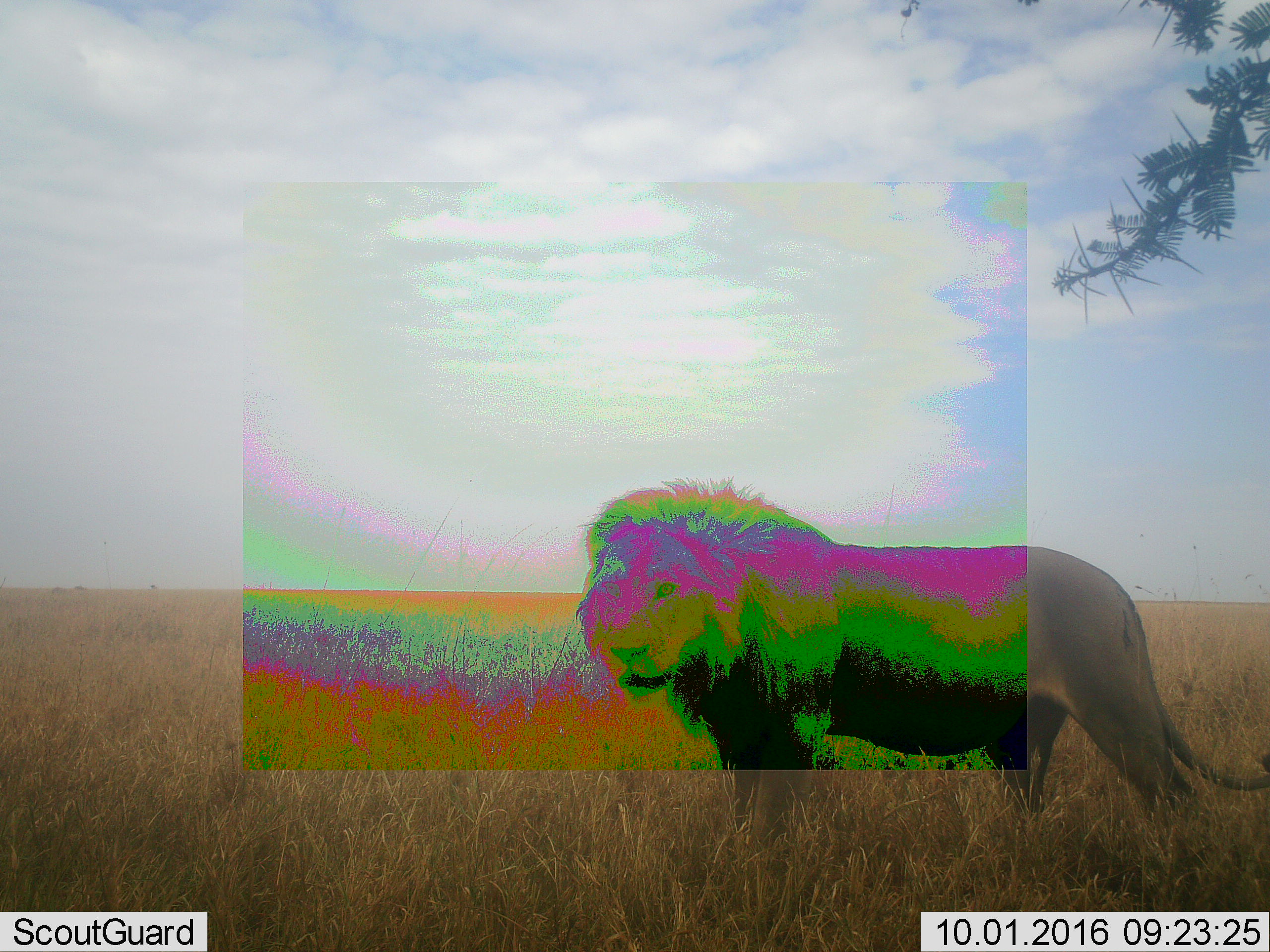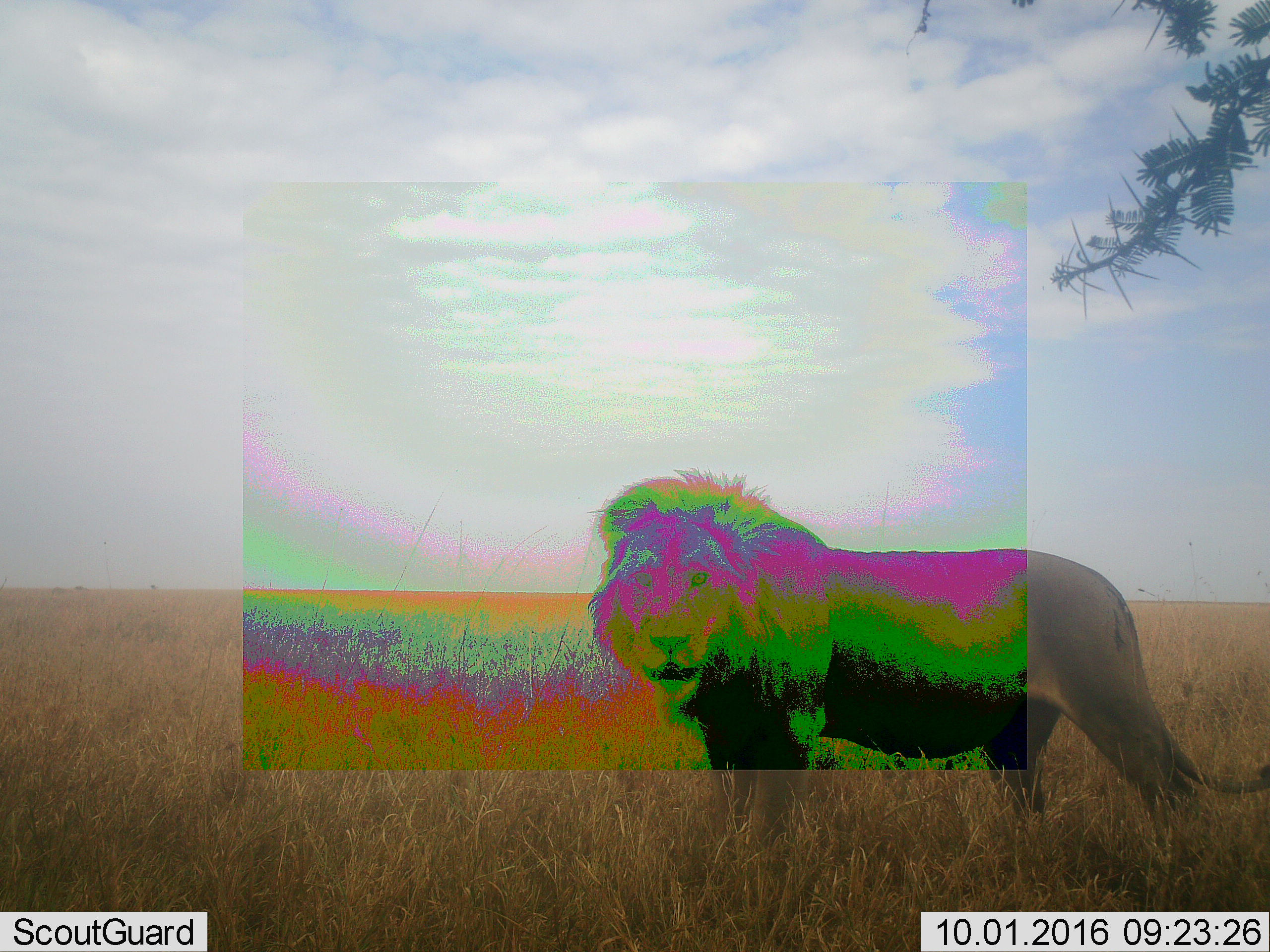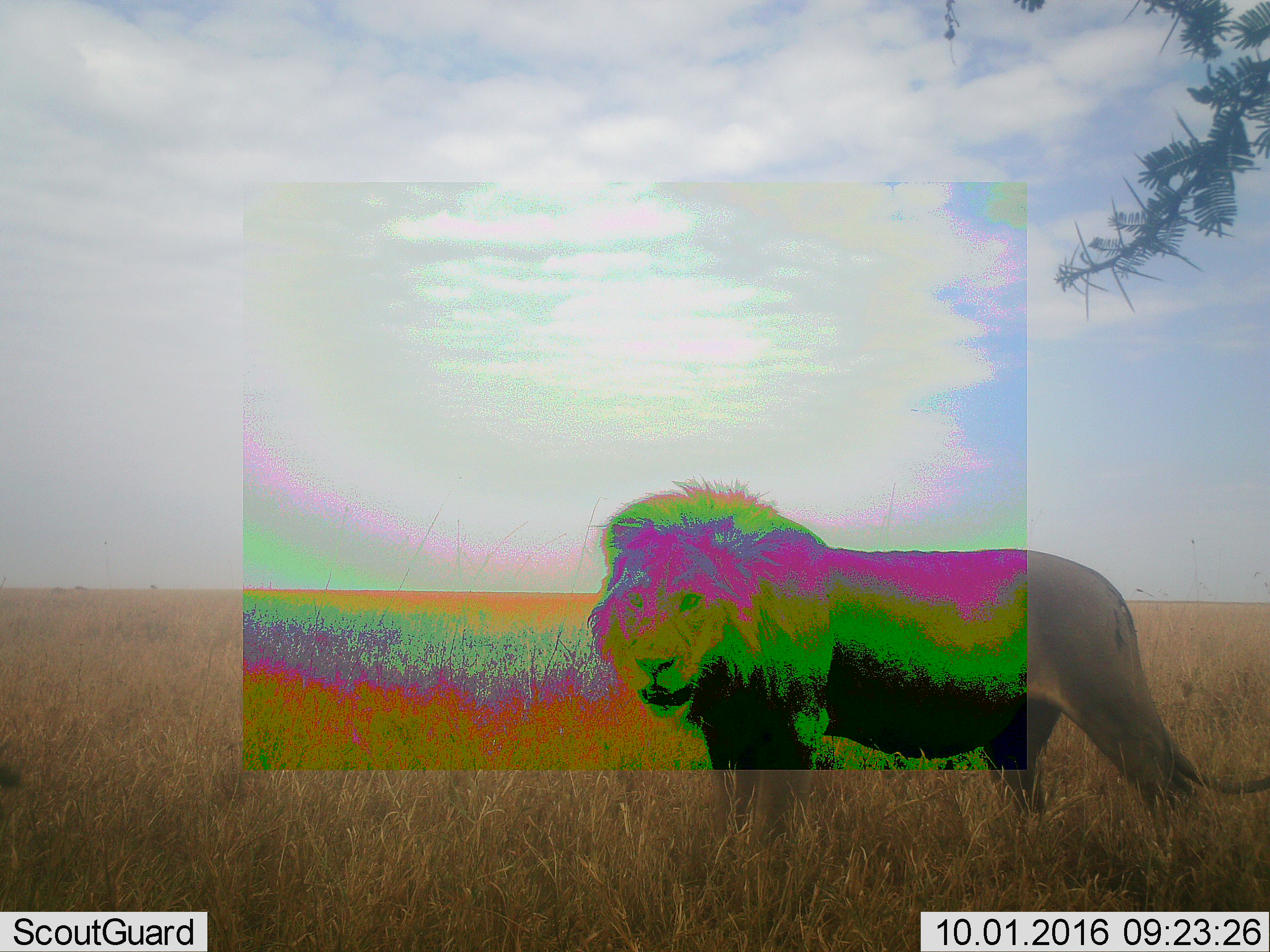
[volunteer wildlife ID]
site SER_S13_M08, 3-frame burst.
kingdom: Animalia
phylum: Chordata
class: Mammalia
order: Carnivora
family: Felidae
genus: Panthera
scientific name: Panthera leo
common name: lion male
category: lionmale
Lionmale (lion male) (Panthera leo), count 1. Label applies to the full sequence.